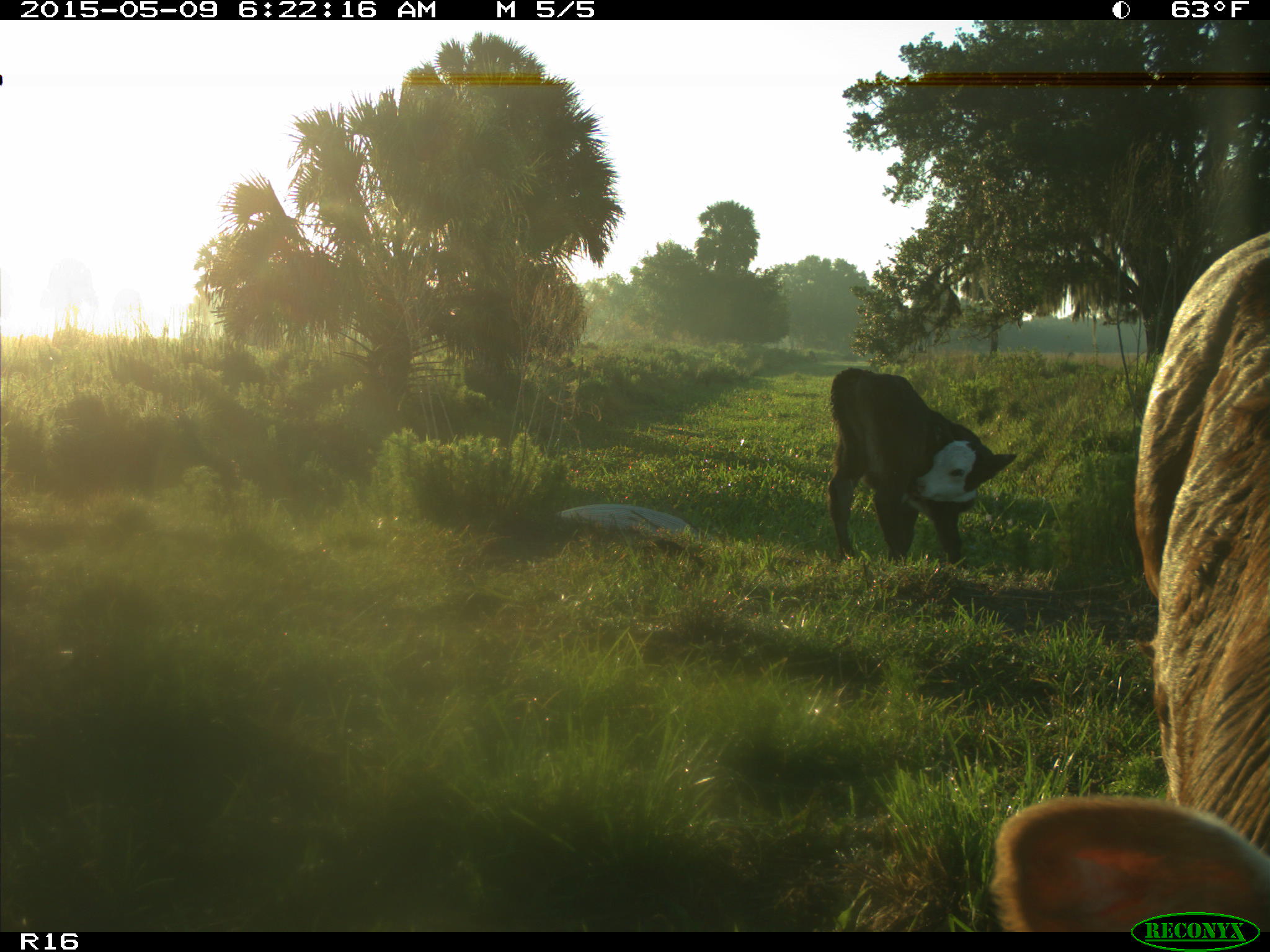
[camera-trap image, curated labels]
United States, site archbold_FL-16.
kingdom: Animalia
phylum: Chordata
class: Mammalia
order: Artiodactyla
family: Bovidae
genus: Bos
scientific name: Bos taurus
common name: domestic cow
Bos taurus (domestic cow).